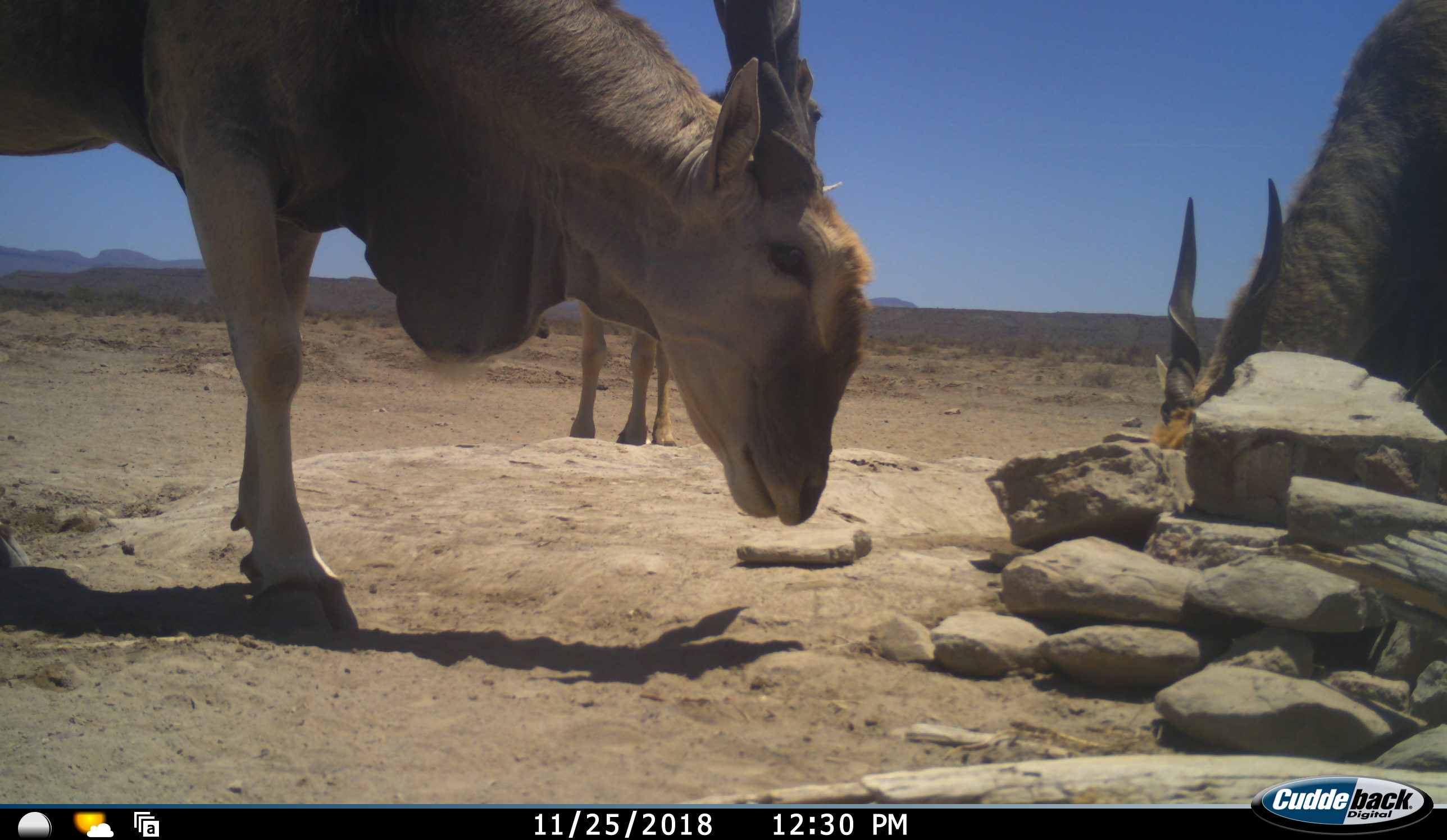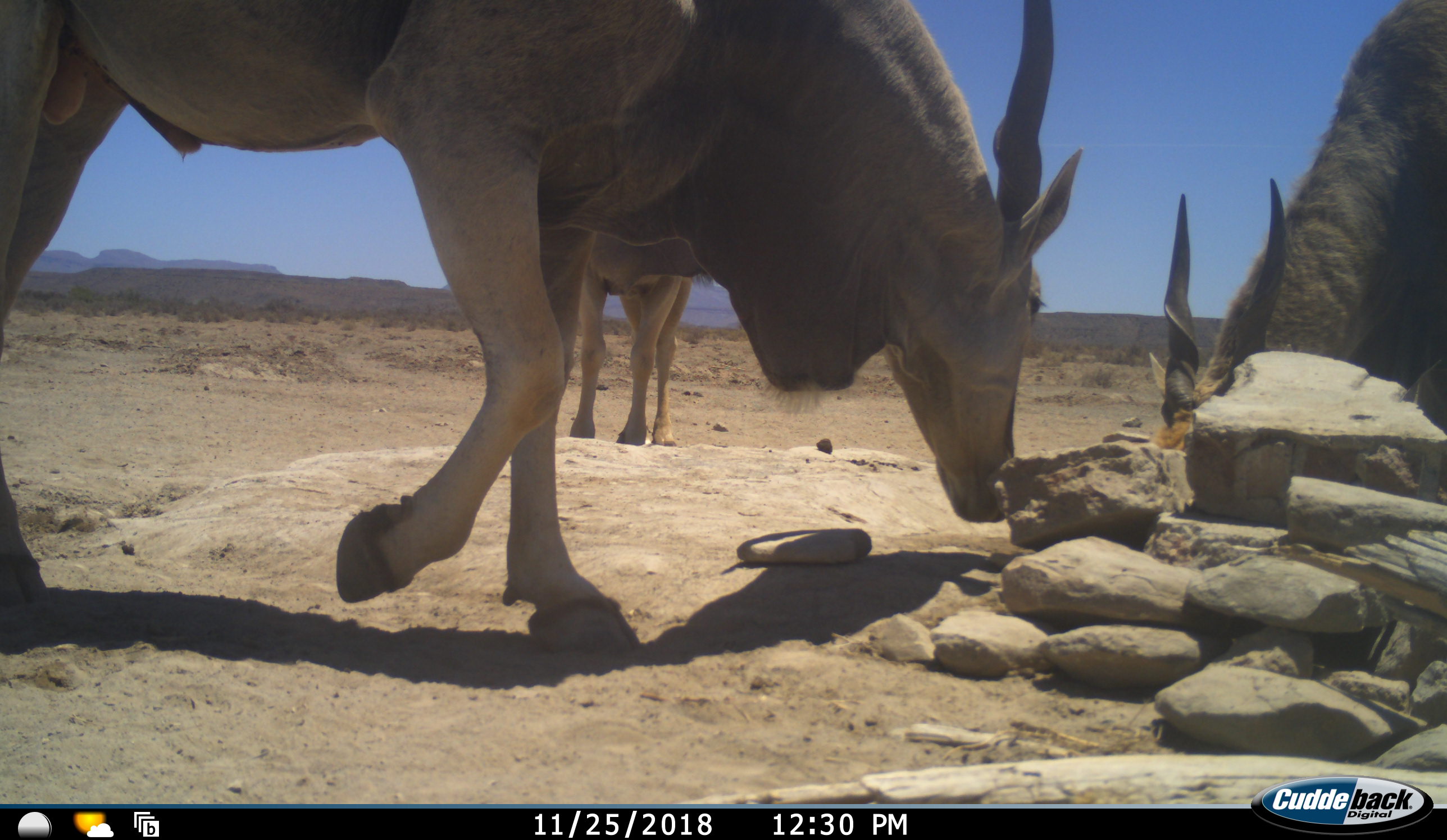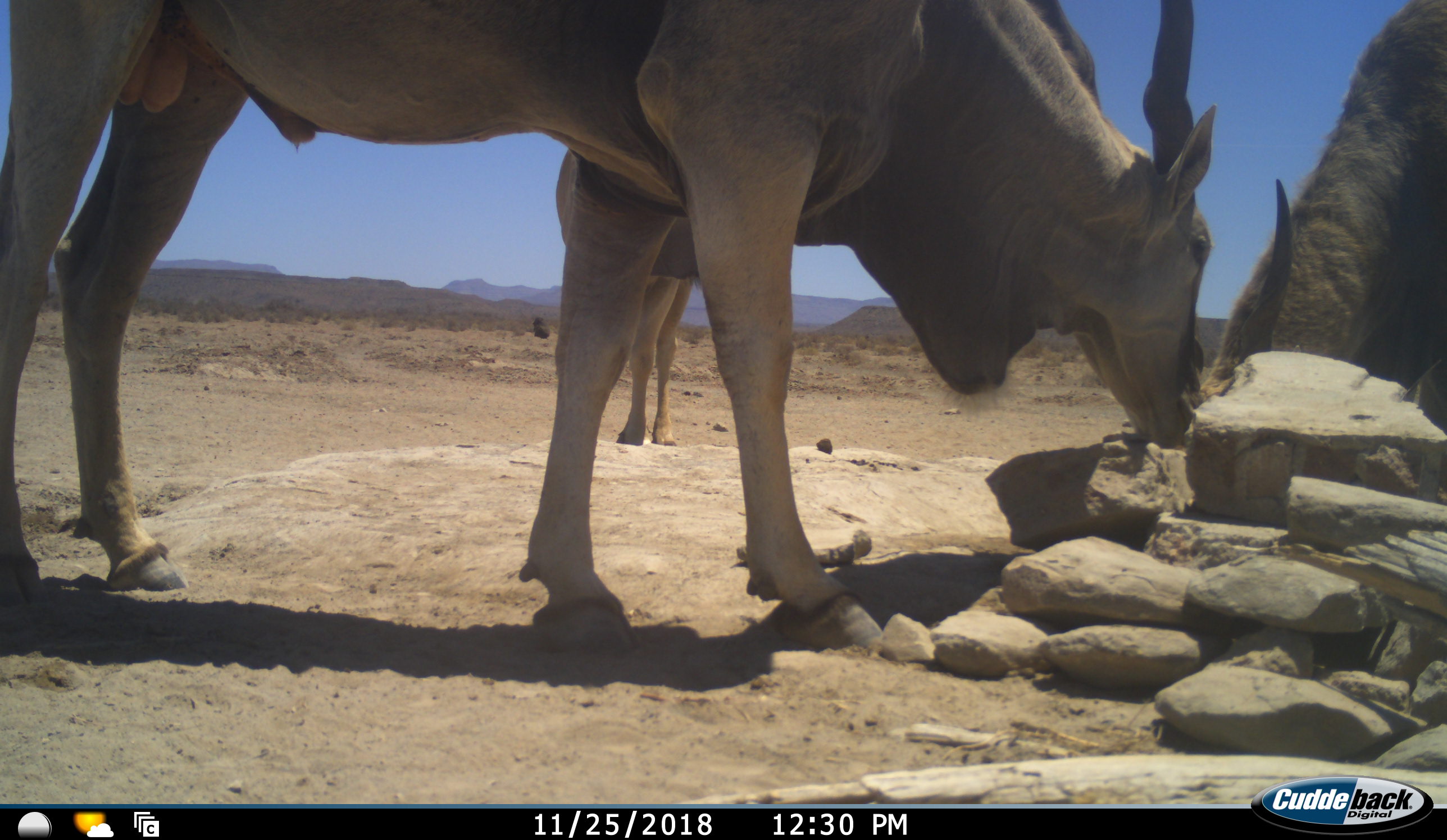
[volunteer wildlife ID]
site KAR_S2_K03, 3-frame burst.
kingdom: Animalia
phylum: Chordata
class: Mammalia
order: Artiodactyla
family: Bovidae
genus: Tragelaphus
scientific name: Tragelaphus oryx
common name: eland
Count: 3.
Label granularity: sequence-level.